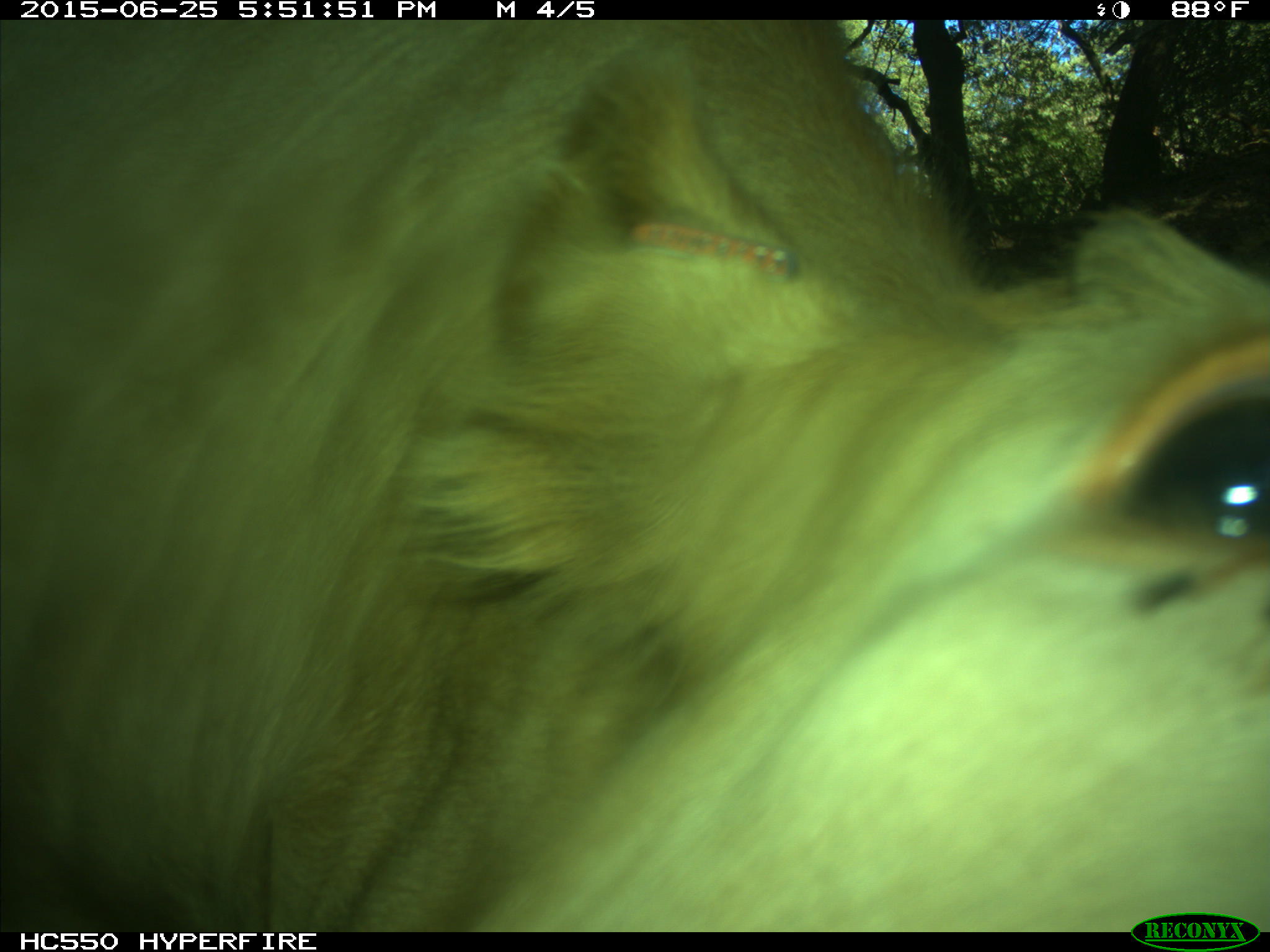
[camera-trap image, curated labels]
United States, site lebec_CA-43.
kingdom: Animalia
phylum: Chordata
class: Mammalia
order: Artiodactyla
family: Bovidae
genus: Bos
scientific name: Bos taurus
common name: domestic cow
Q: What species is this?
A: Bos taurus (domestic cow).